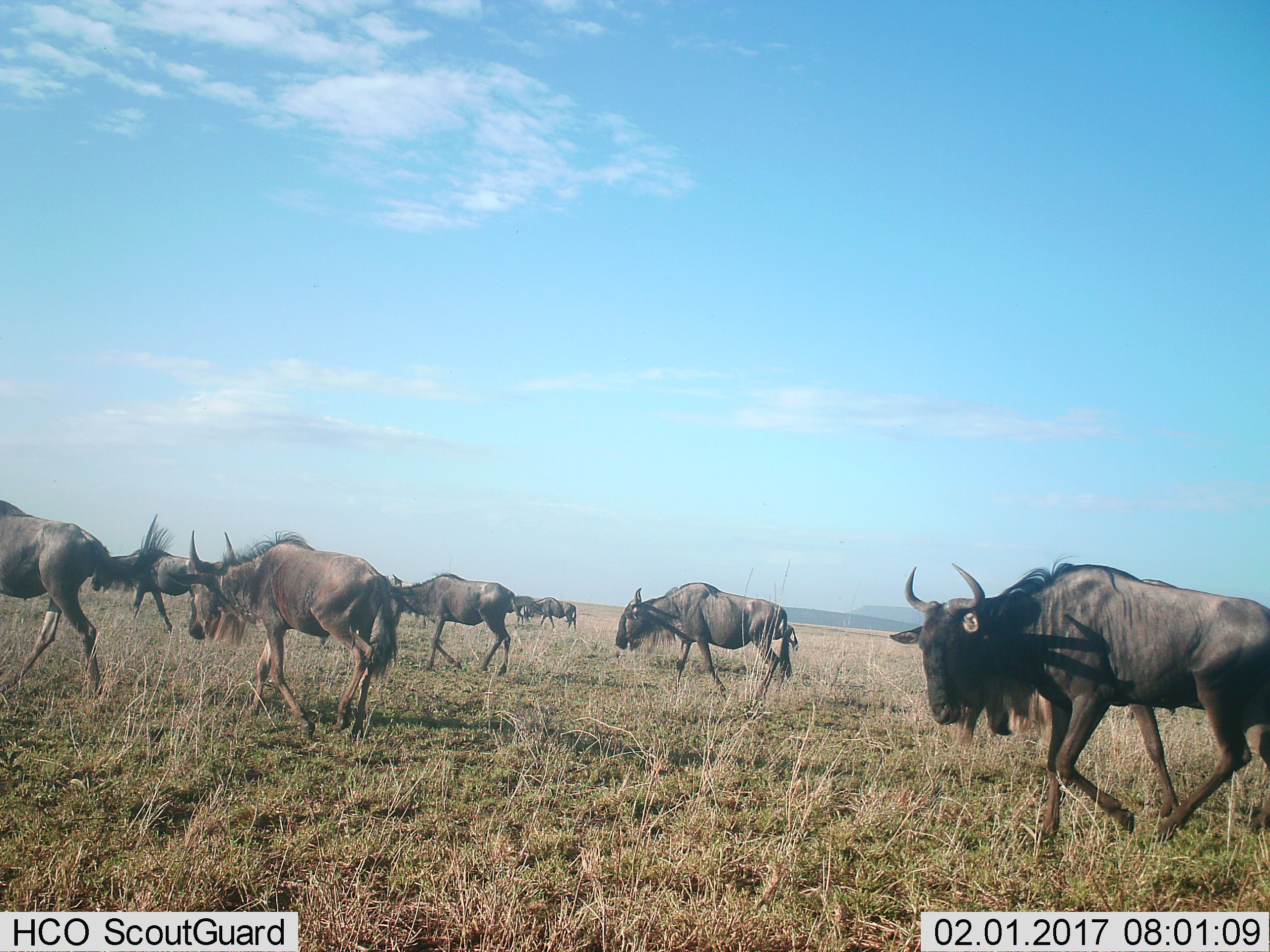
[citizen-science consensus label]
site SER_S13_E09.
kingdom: Animalia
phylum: Chordata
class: Mammalia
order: Artiodactyla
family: Bovidae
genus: Connochaetes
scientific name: Connochaetes taurinus taurinus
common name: blue wildebeest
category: wildebeestblue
Wildebeestblue (blue wildebeest) (Connochaetes taurinus taurinus), count 9. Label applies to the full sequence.